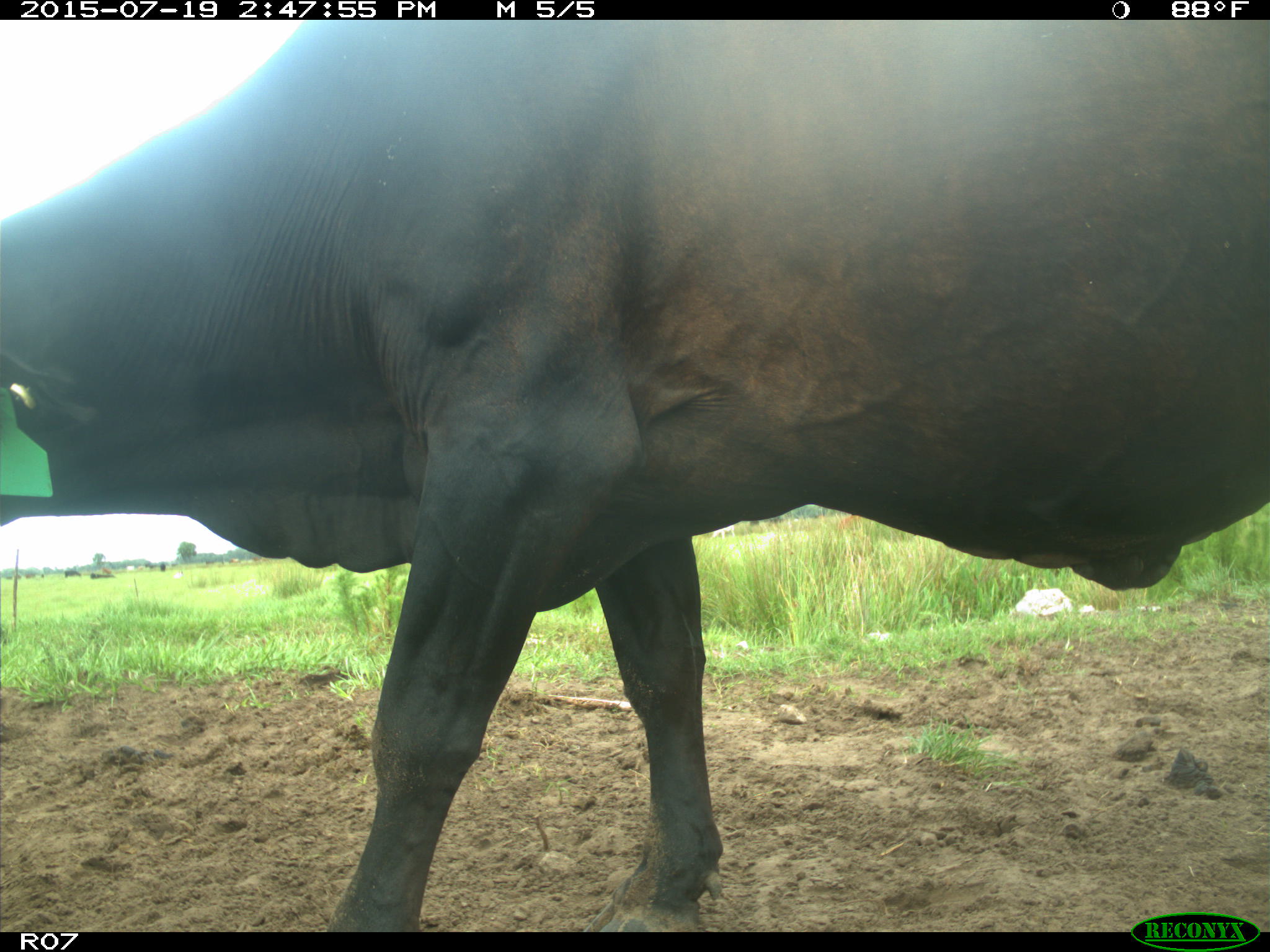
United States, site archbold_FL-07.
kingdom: Animalia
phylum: Chordata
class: Mammalia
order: Artiodactyla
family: Bovidae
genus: Bos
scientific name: Bos taurus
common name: domestic cow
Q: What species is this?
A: Bos taurus (domestic cow).